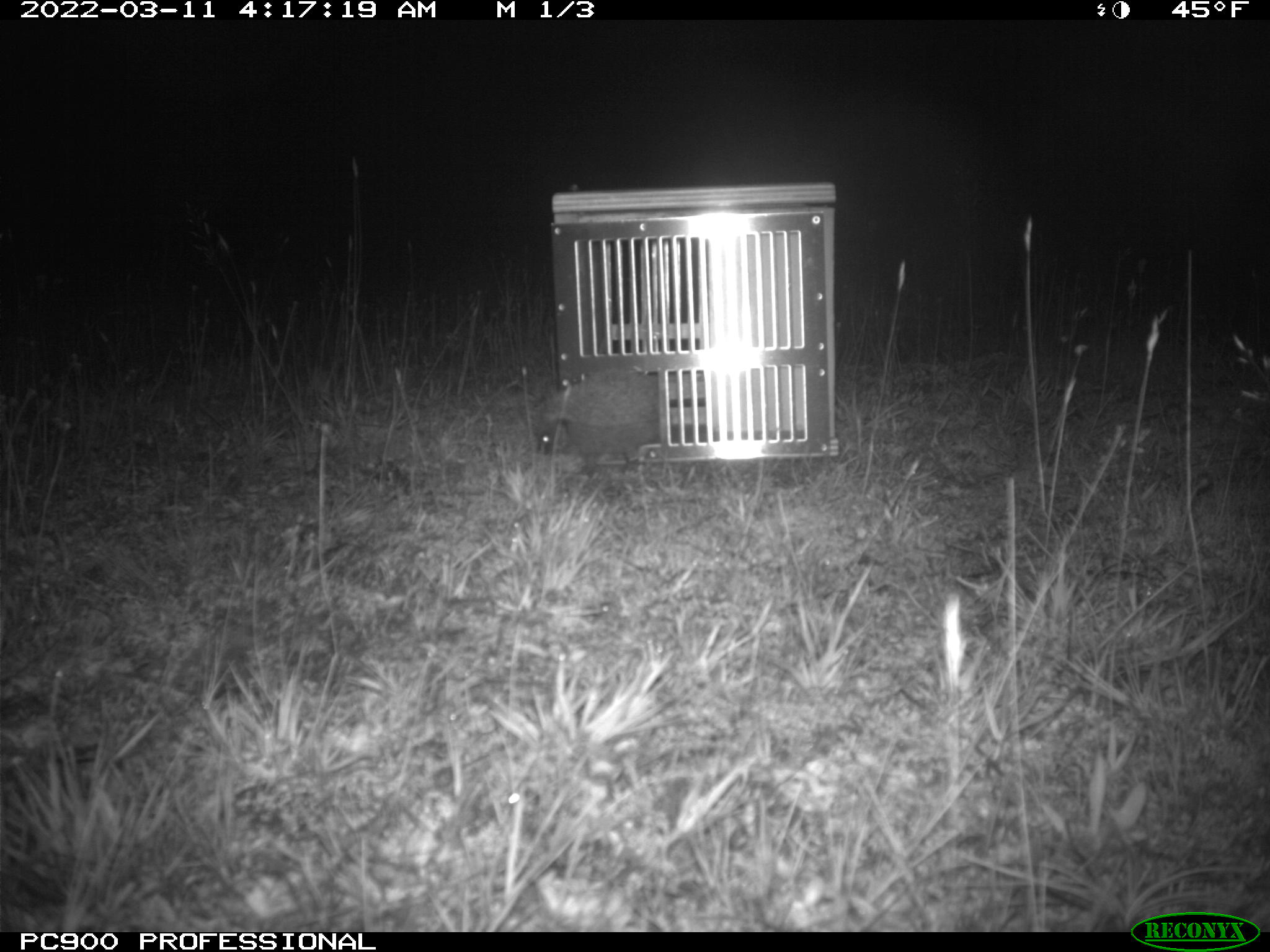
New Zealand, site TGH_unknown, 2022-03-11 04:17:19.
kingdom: Animalia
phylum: Chordata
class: Mammalia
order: Eulipotyphla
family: Erinaceidae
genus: Erinaceus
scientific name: Erinaceus europaeus europaeus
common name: european hedgehog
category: hedgehog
Hedgehog (european hedgehog) (Erinaceus europaeus europaeus).